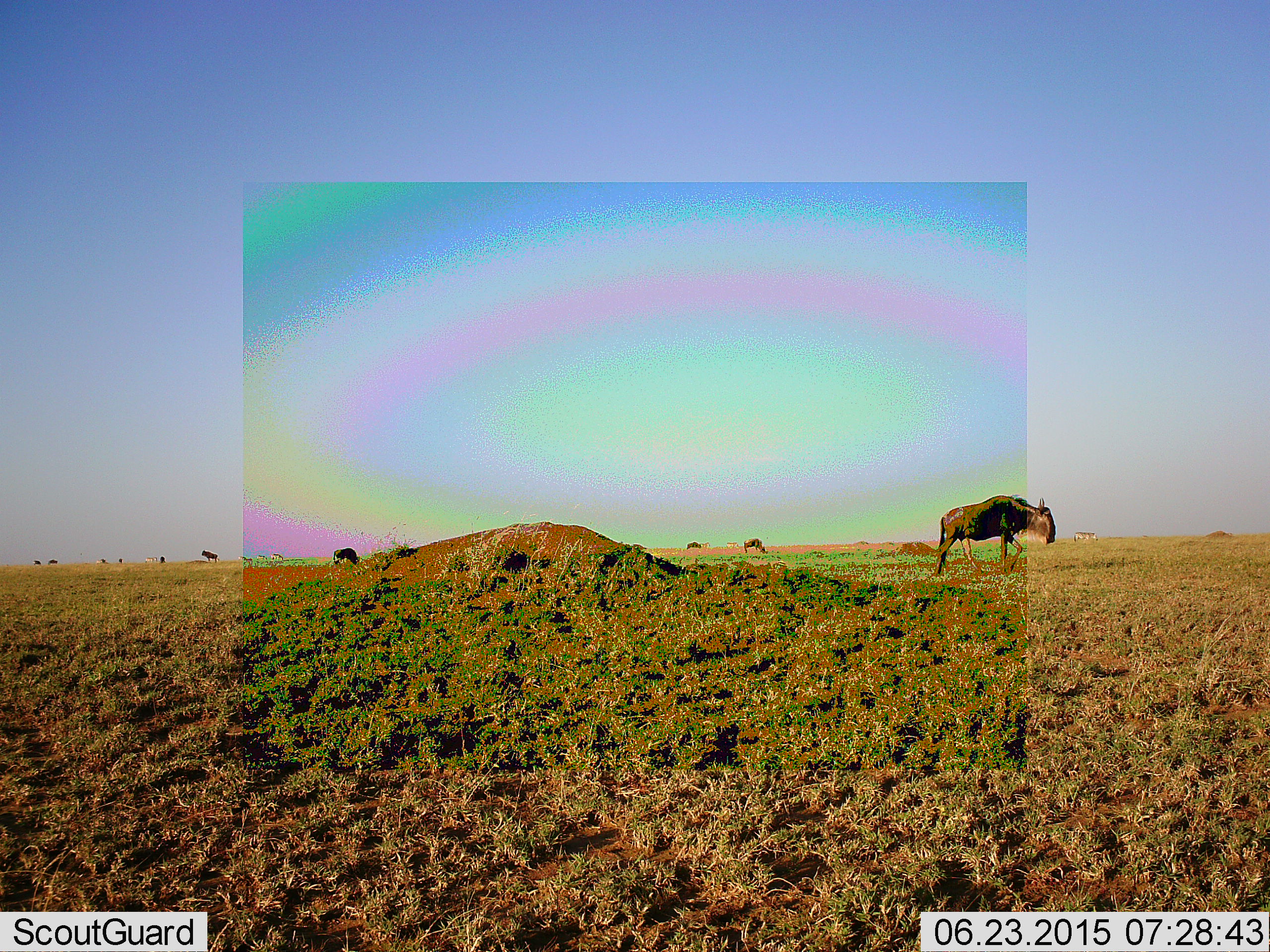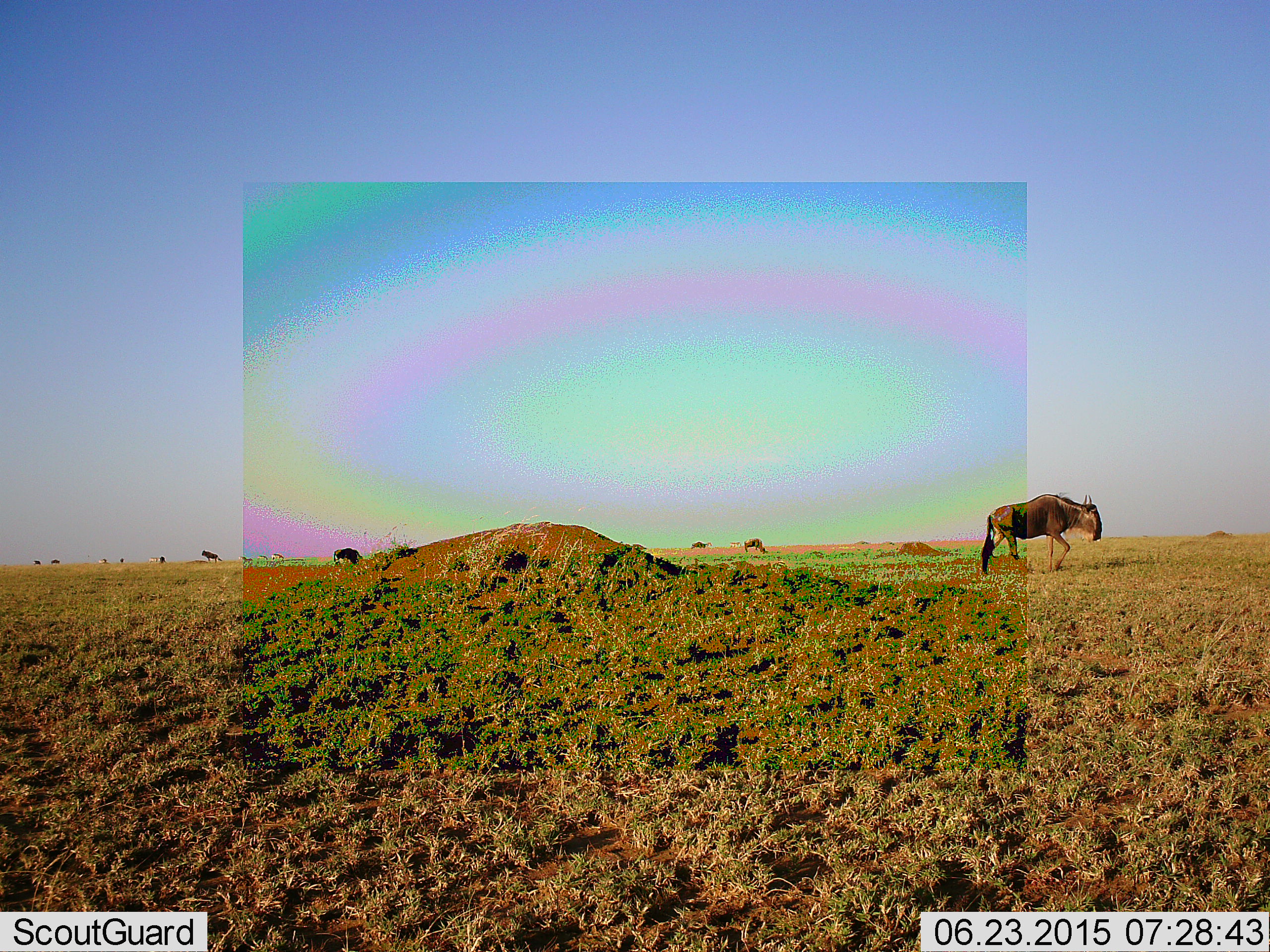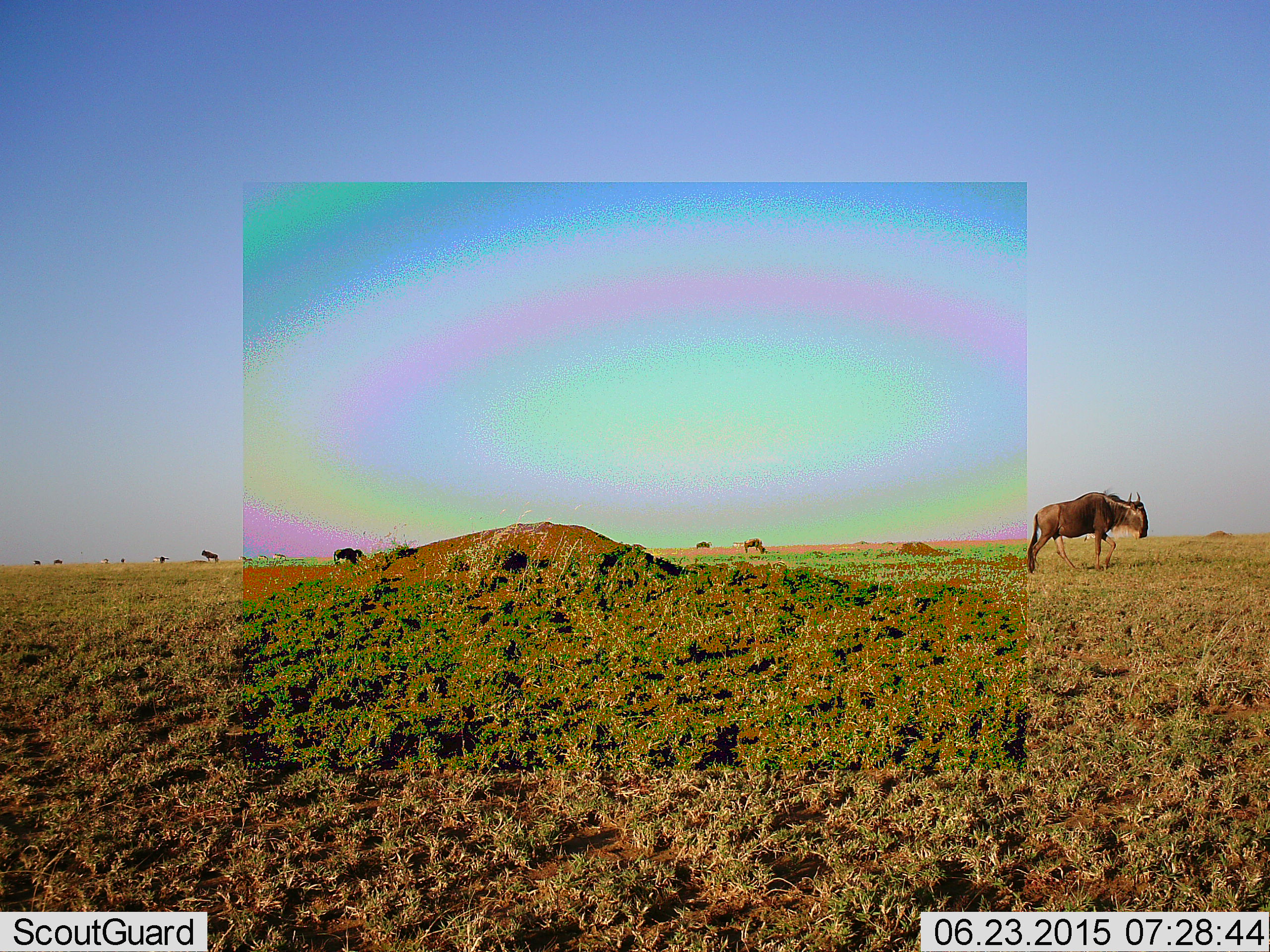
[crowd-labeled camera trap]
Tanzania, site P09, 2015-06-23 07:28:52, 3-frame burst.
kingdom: Animalia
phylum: Chordata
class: Mammalia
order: Artiodactyla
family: Bovidae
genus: Connochaetes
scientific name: Connochaetes taurinus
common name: blue wildebeest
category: wildebeest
Wildebeest (blue wildebeest) (Connochaetes taurinus), count 4. Behavior (volunteer vote fractions): standing 27%, resting 0%, moving 91%, interacting 0%. Young present (vote fraction): 0%. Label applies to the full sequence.